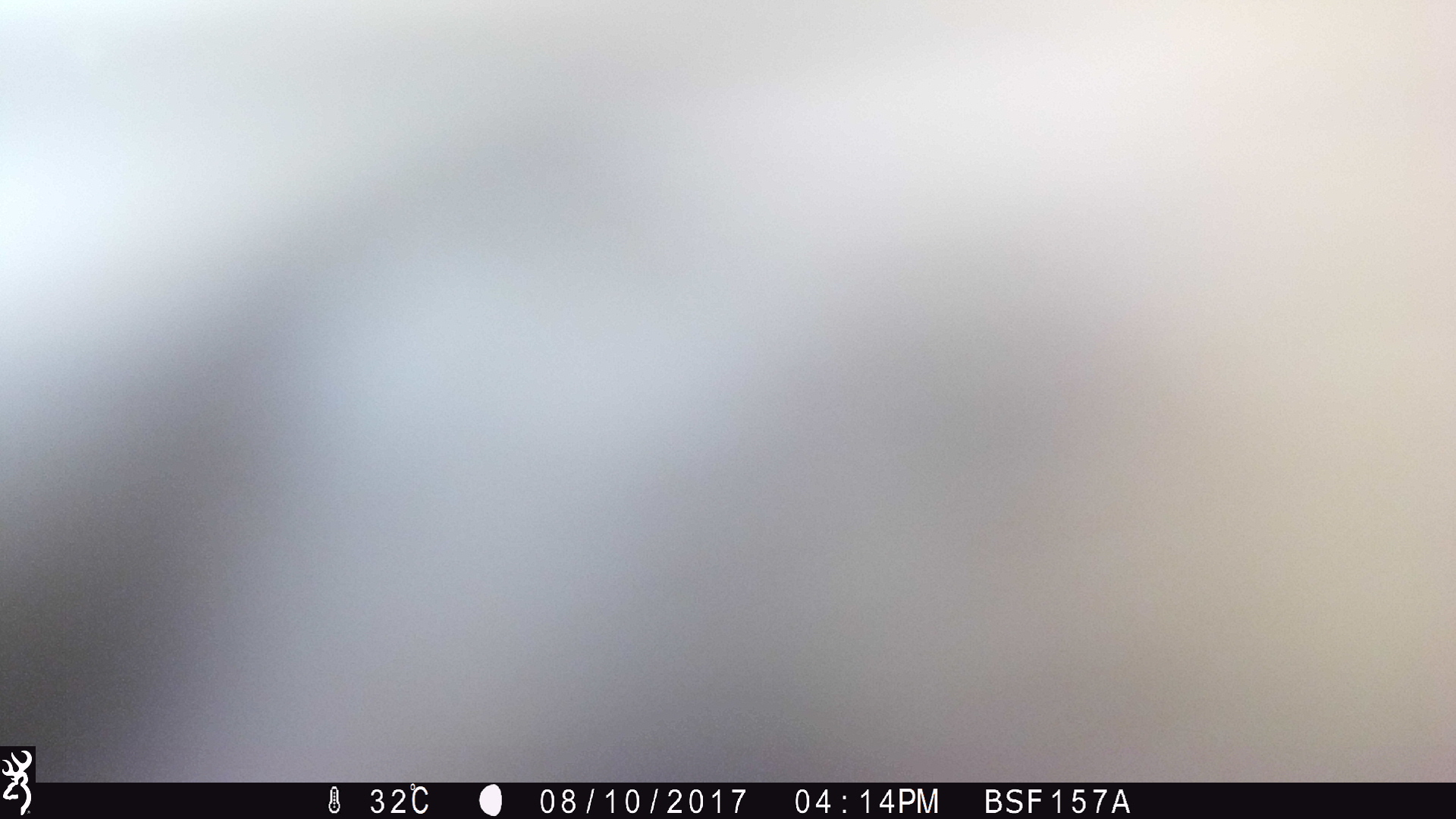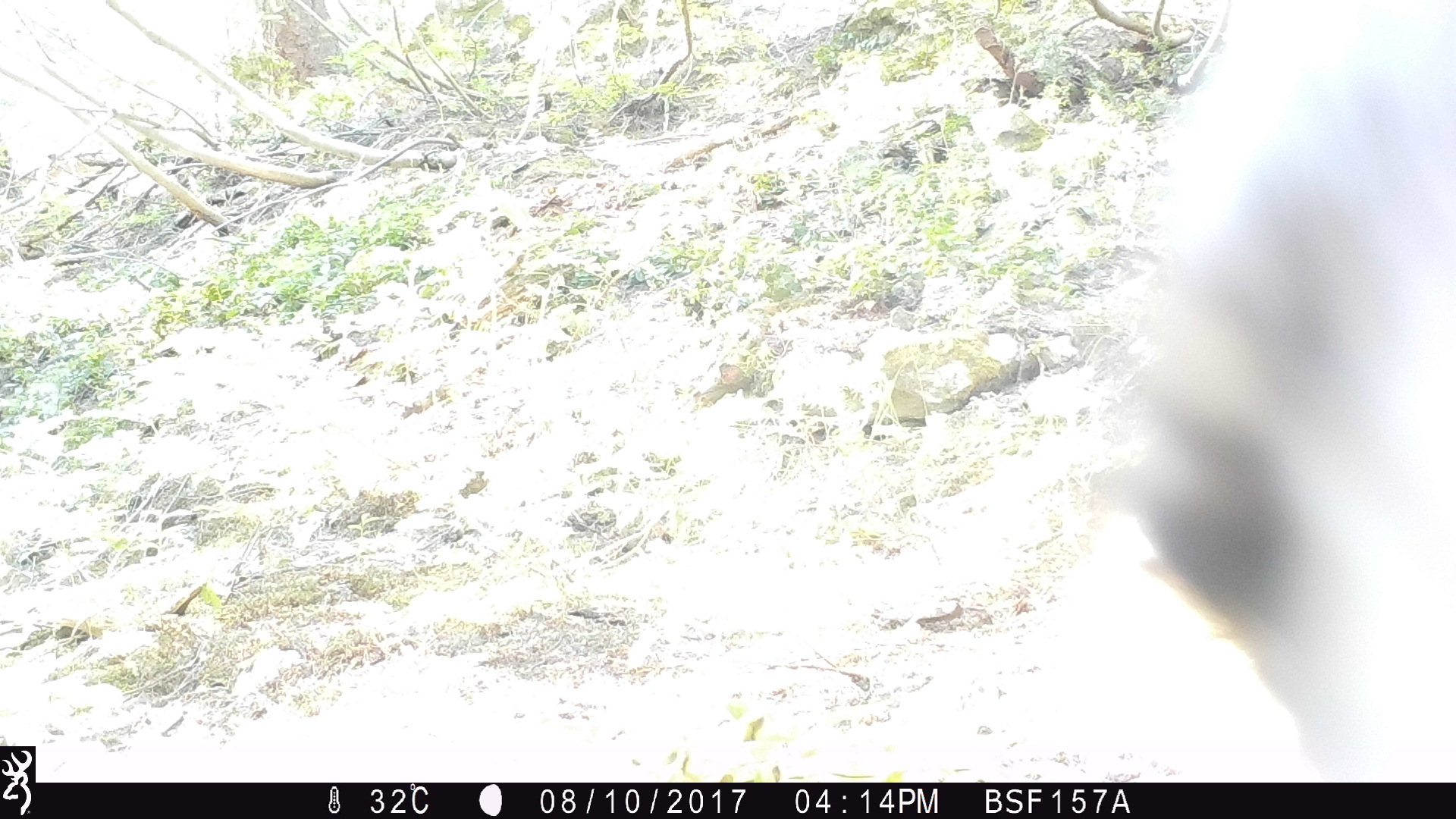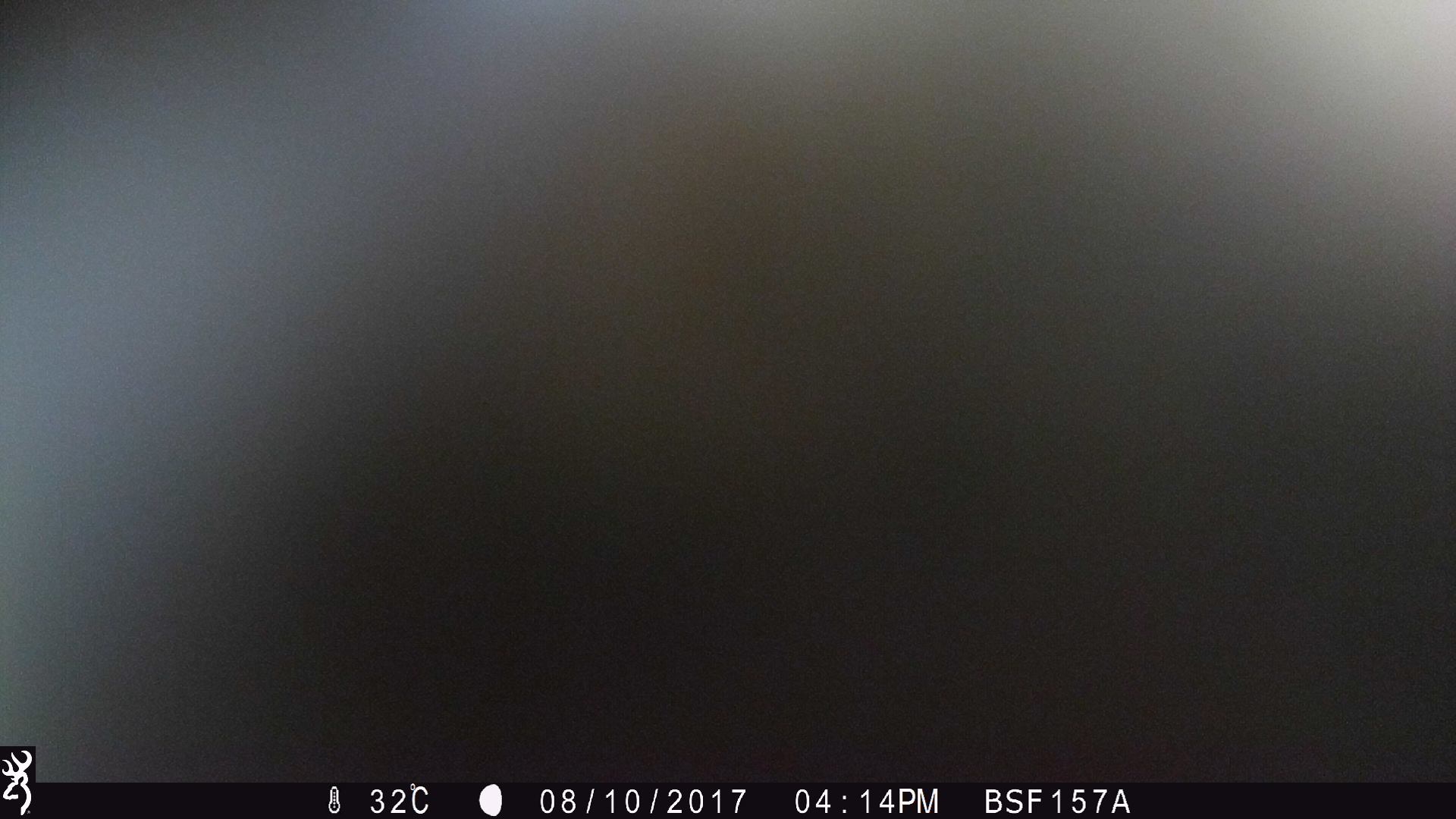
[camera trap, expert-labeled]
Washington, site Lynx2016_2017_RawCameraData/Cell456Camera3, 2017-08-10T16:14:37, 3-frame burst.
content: unidentified animal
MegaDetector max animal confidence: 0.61